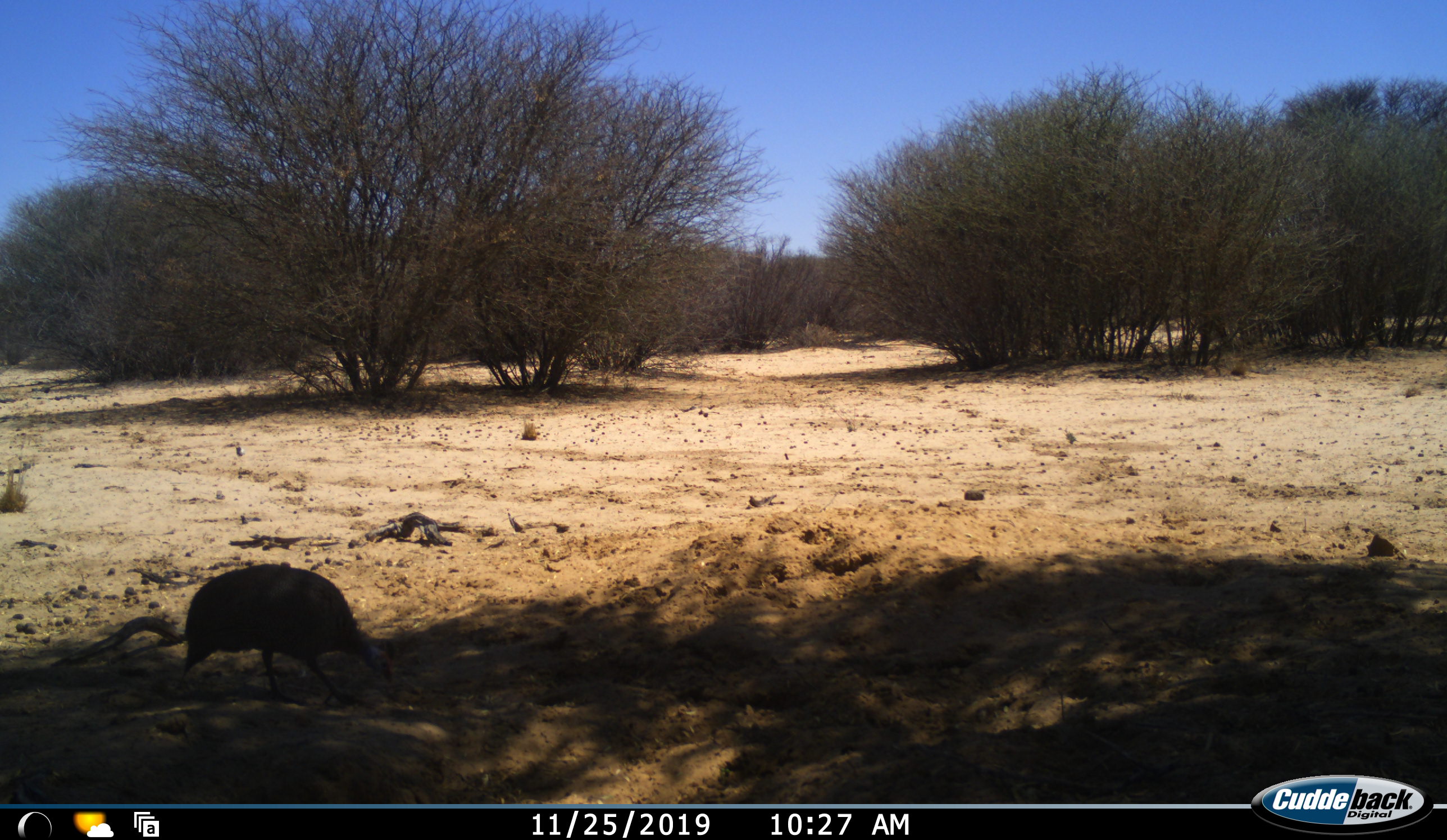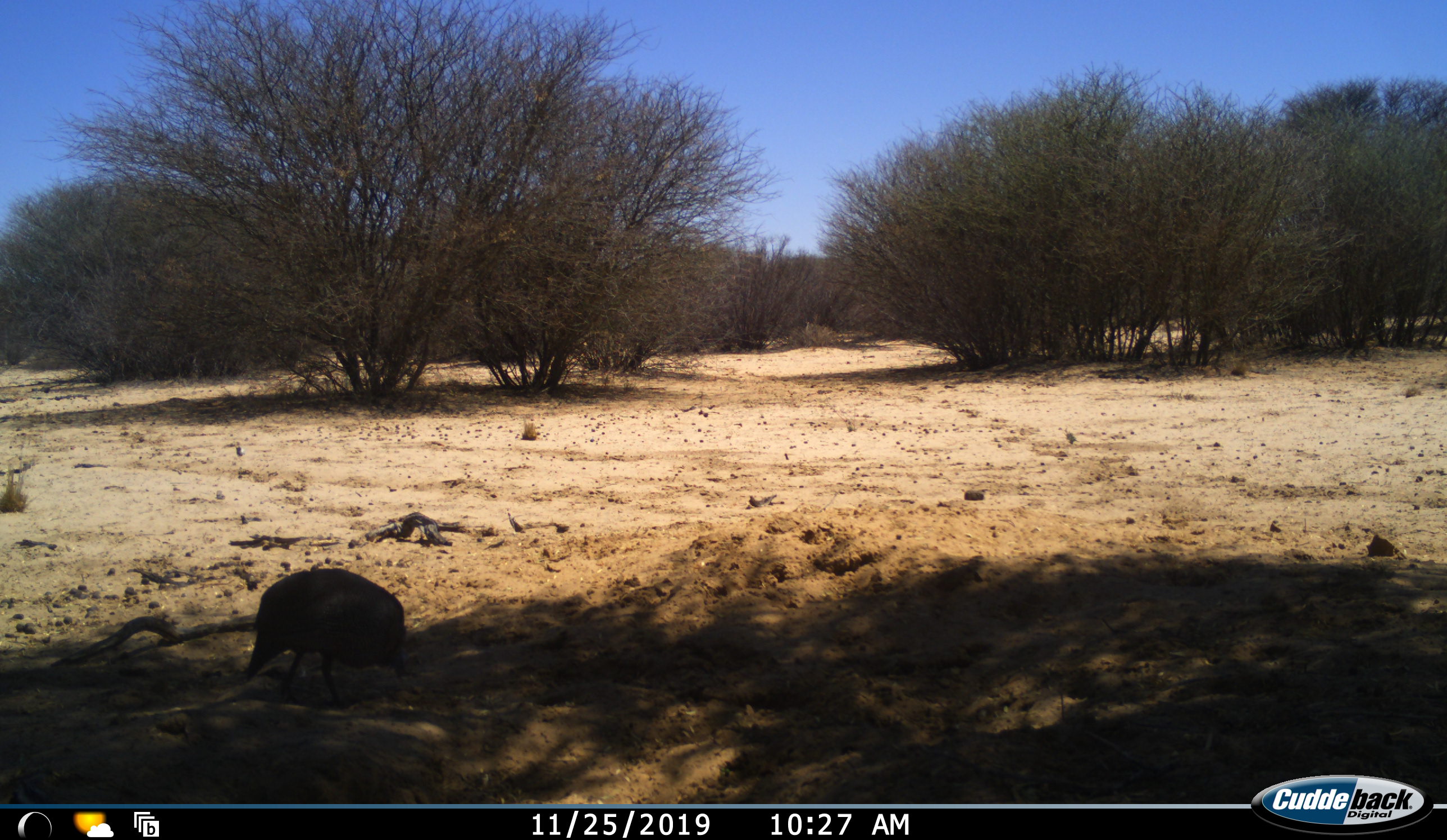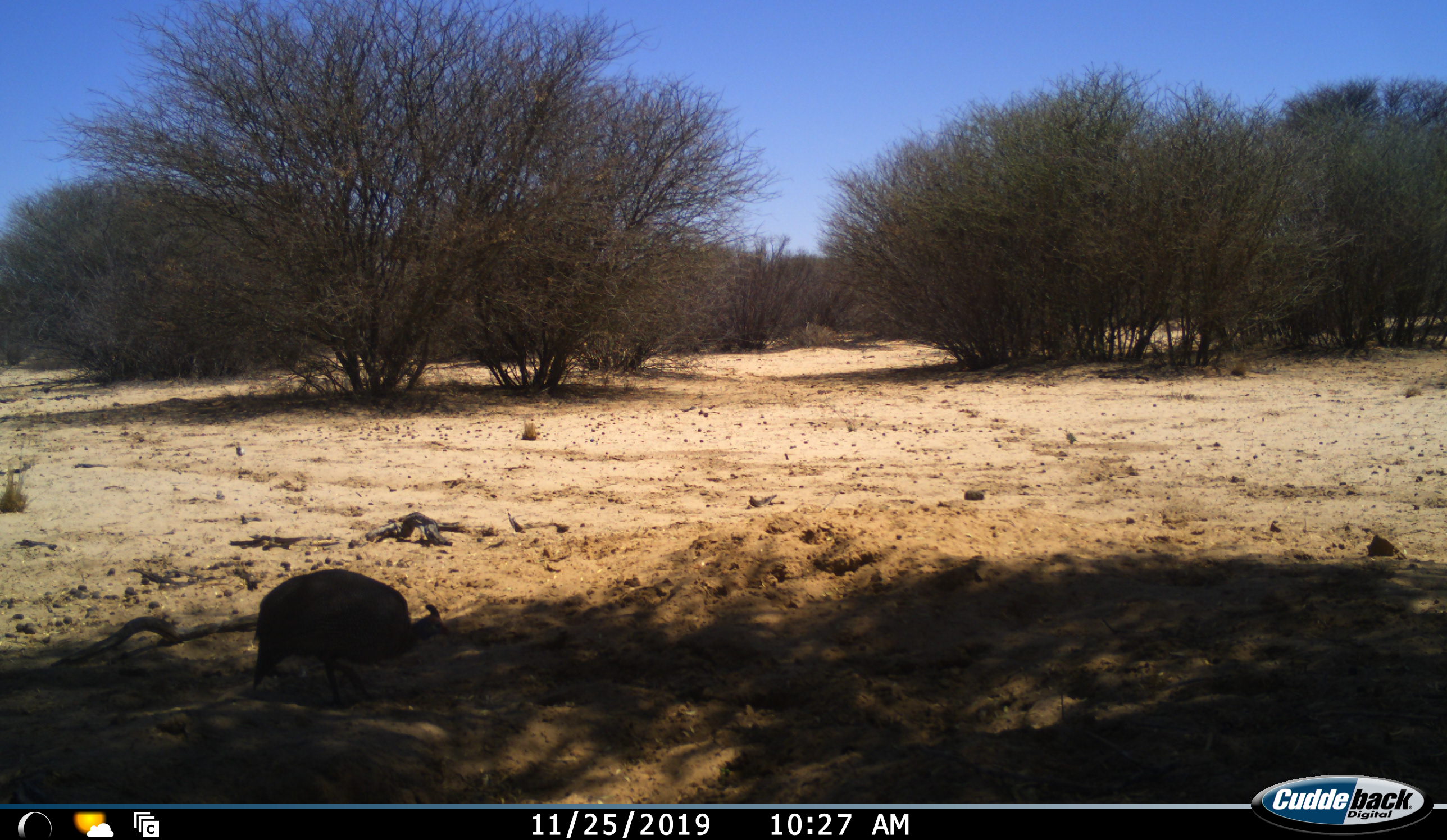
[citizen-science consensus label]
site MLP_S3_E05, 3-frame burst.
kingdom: Animalia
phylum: Chordata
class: Aves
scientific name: Aves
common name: bird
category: birdother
Birdother (bird) (Aves), count 1. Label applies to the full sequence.